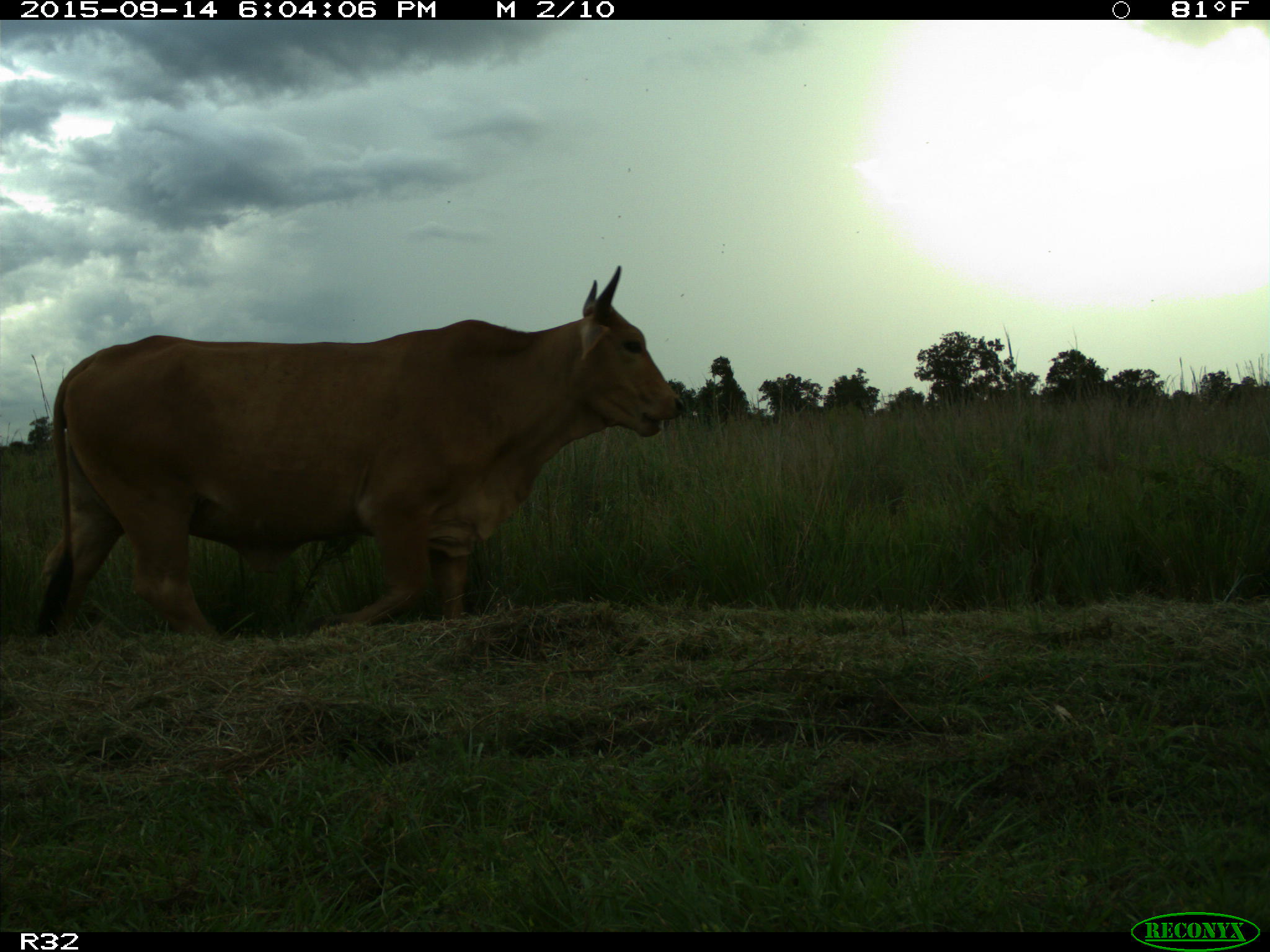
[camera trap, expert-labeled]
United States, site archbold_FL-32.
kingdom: Animalia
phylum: Chordata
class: Mammalia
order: Artiodactyla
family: Bovidae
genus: Bos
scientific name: Bos taurus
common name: domestic cow